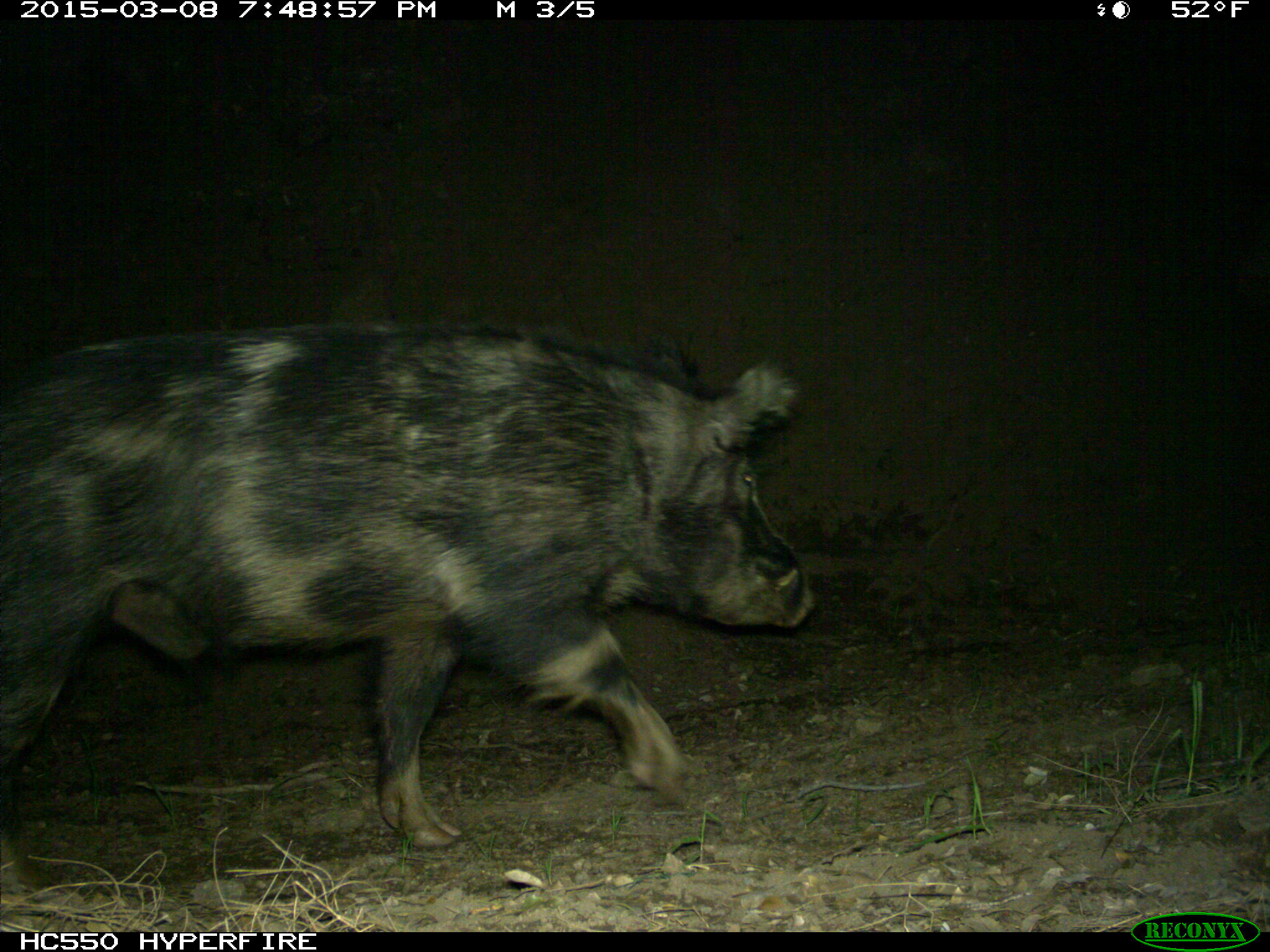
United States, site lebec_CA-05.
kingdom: Animalia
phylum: Chordata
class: Mammalia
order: Artiodactyla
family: Suidae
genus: Sus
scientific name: Sus scrofa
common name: wild boar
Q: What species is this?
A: Sus scrofa (wild boar).